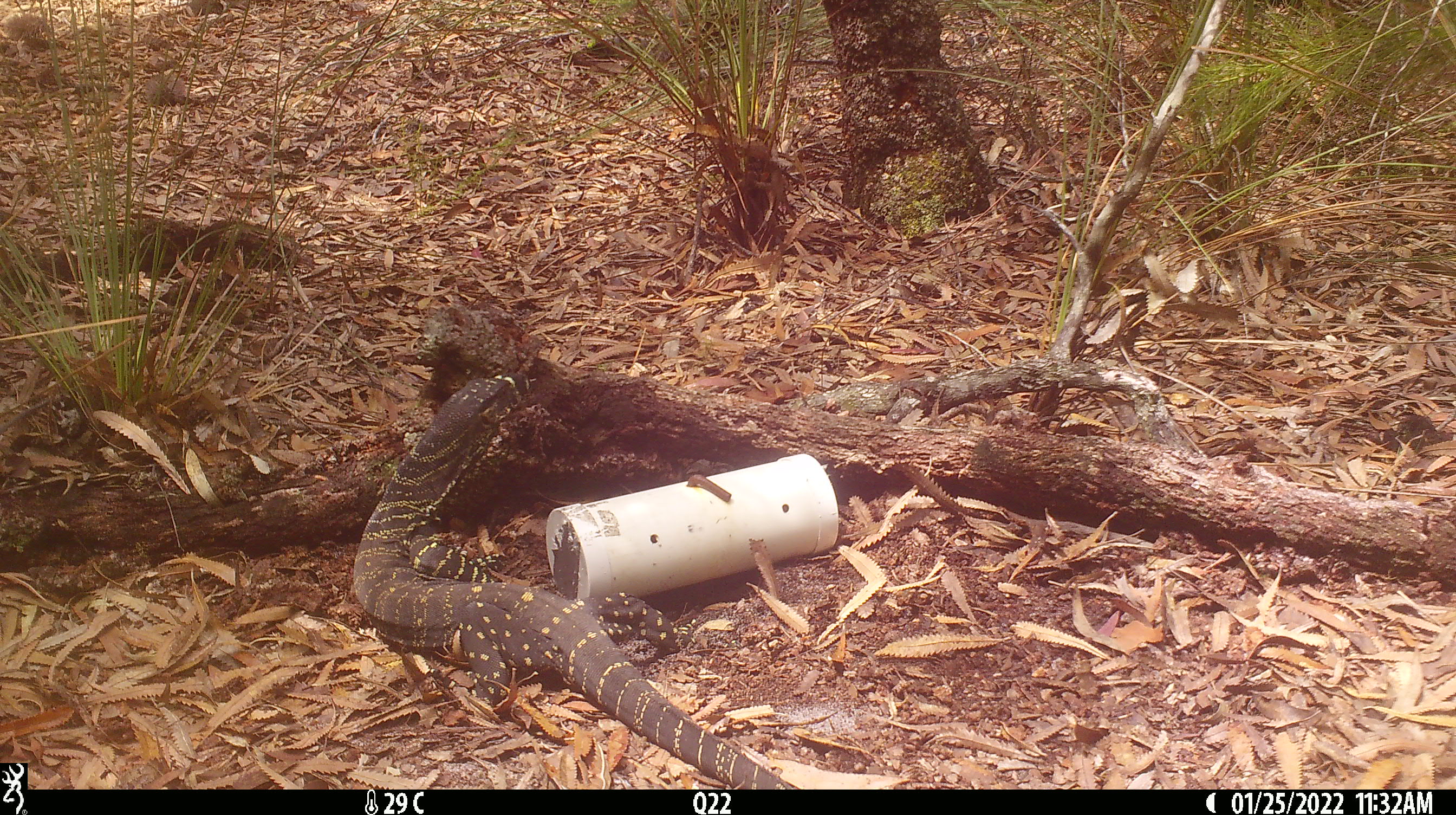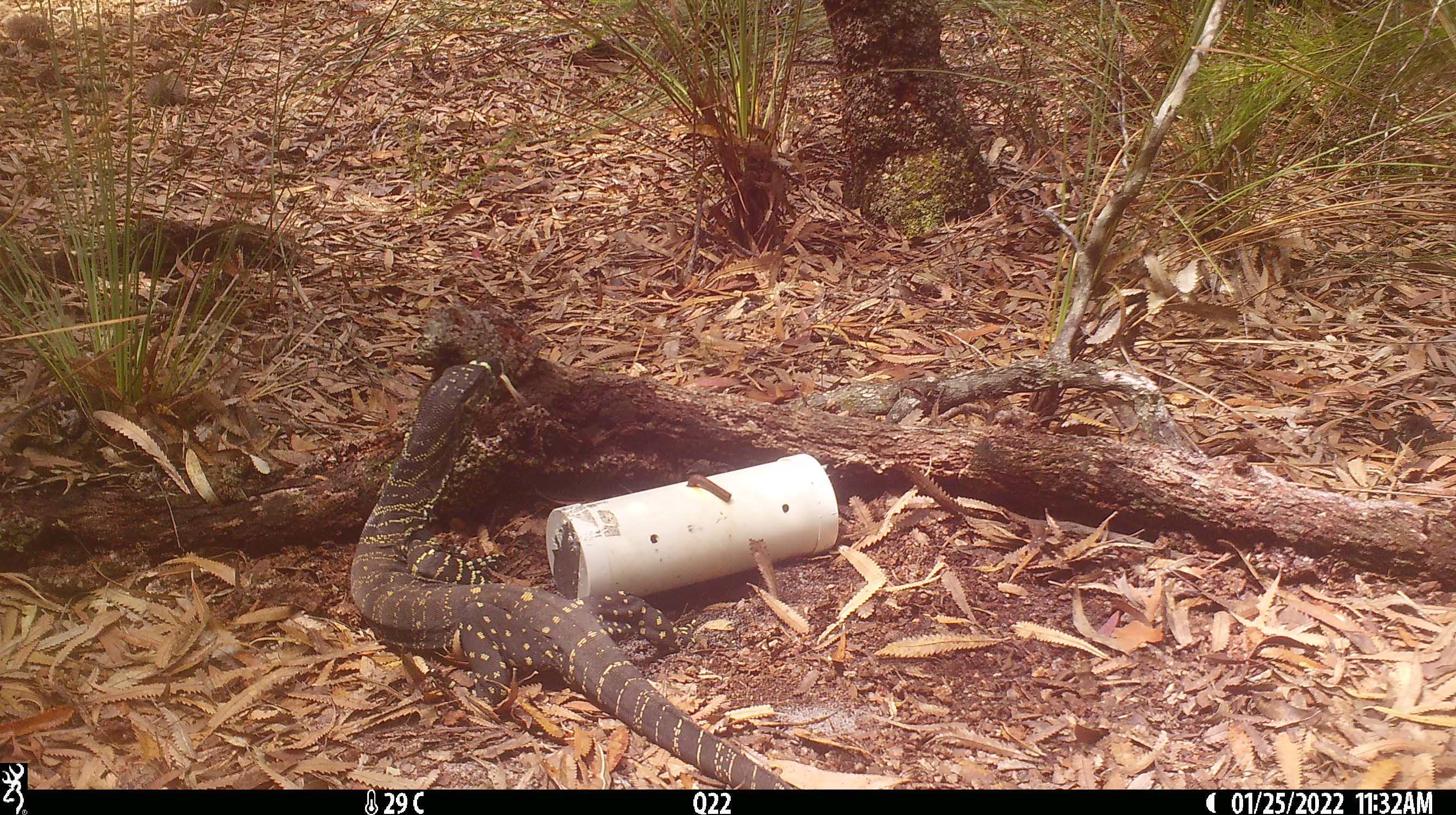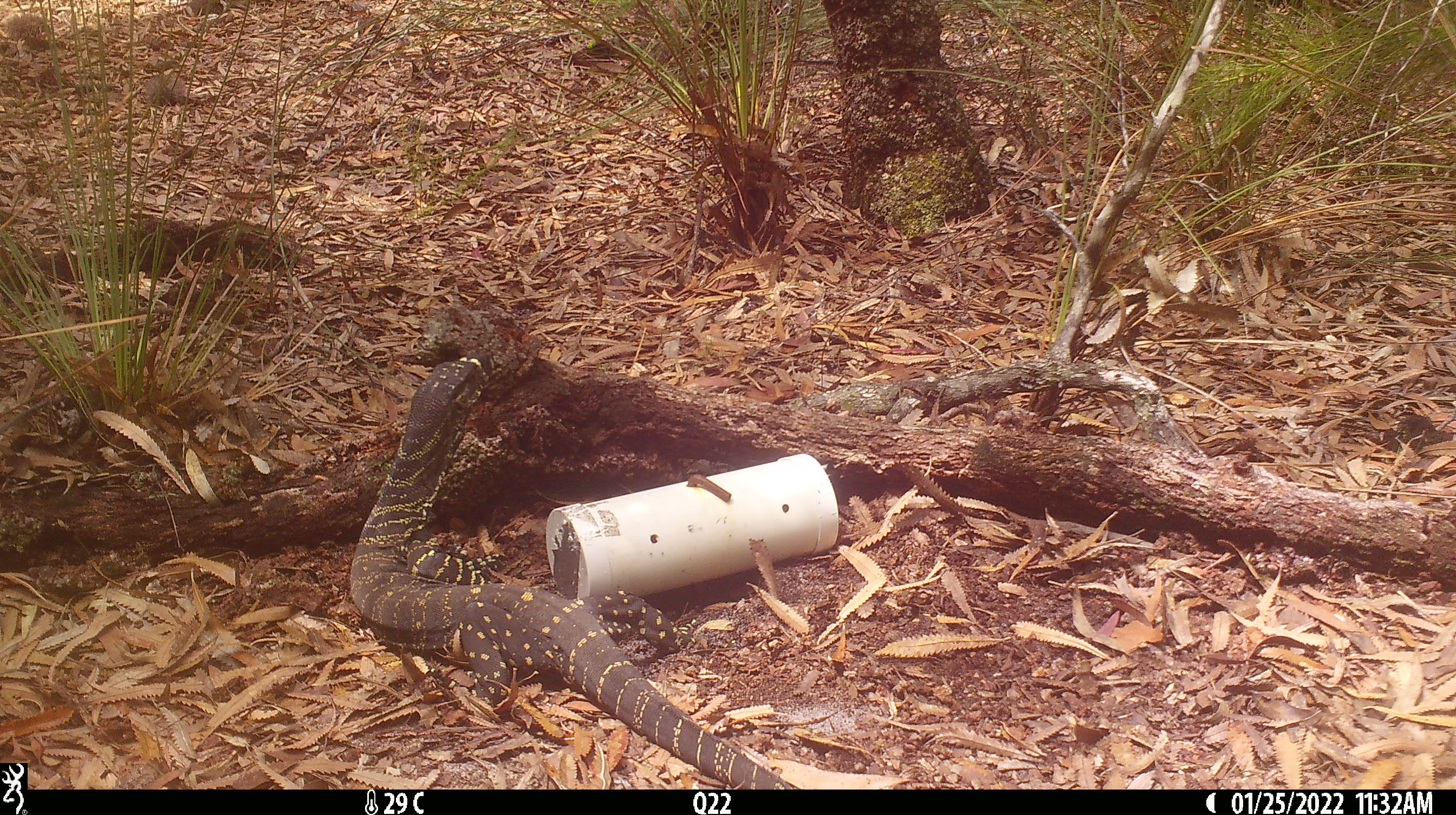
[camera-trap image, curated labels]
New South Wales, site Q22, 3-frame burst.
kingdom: Animalia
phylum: Chordata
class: Reptilia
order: Squamata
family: Varanidae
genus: Varanus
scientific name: Varanus varius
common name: lace monitor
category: goanna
Goanna (lace monitor) (Varanus varius).